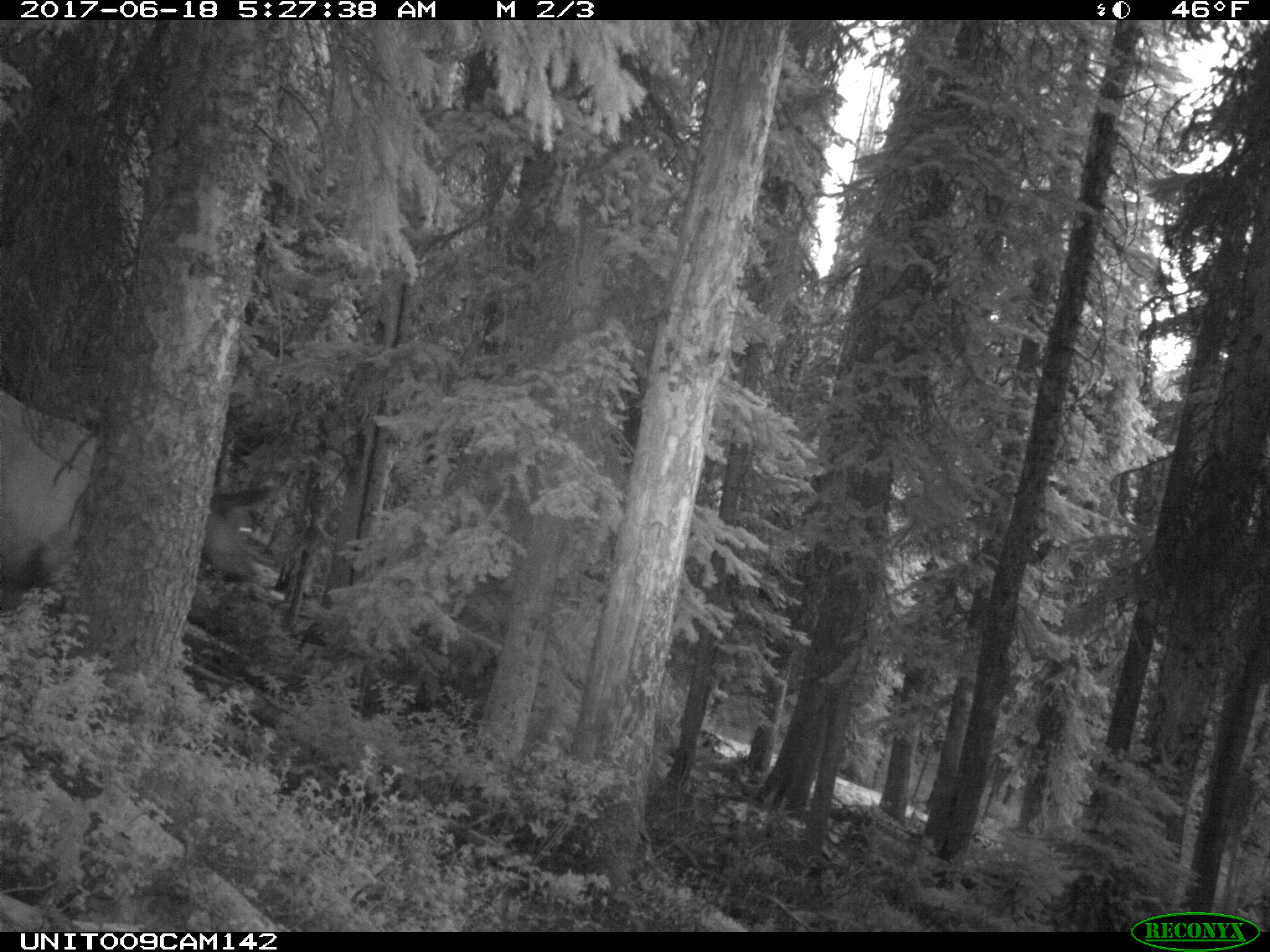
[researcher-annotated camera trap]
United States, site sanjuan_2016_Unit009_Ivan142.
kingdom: Animalia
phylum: Chordata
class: Mammalia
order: Artiodactyla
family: Cervidae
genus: Cervus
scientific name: Cervus elaphus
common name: red deer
Cervus elaphus (red deer).